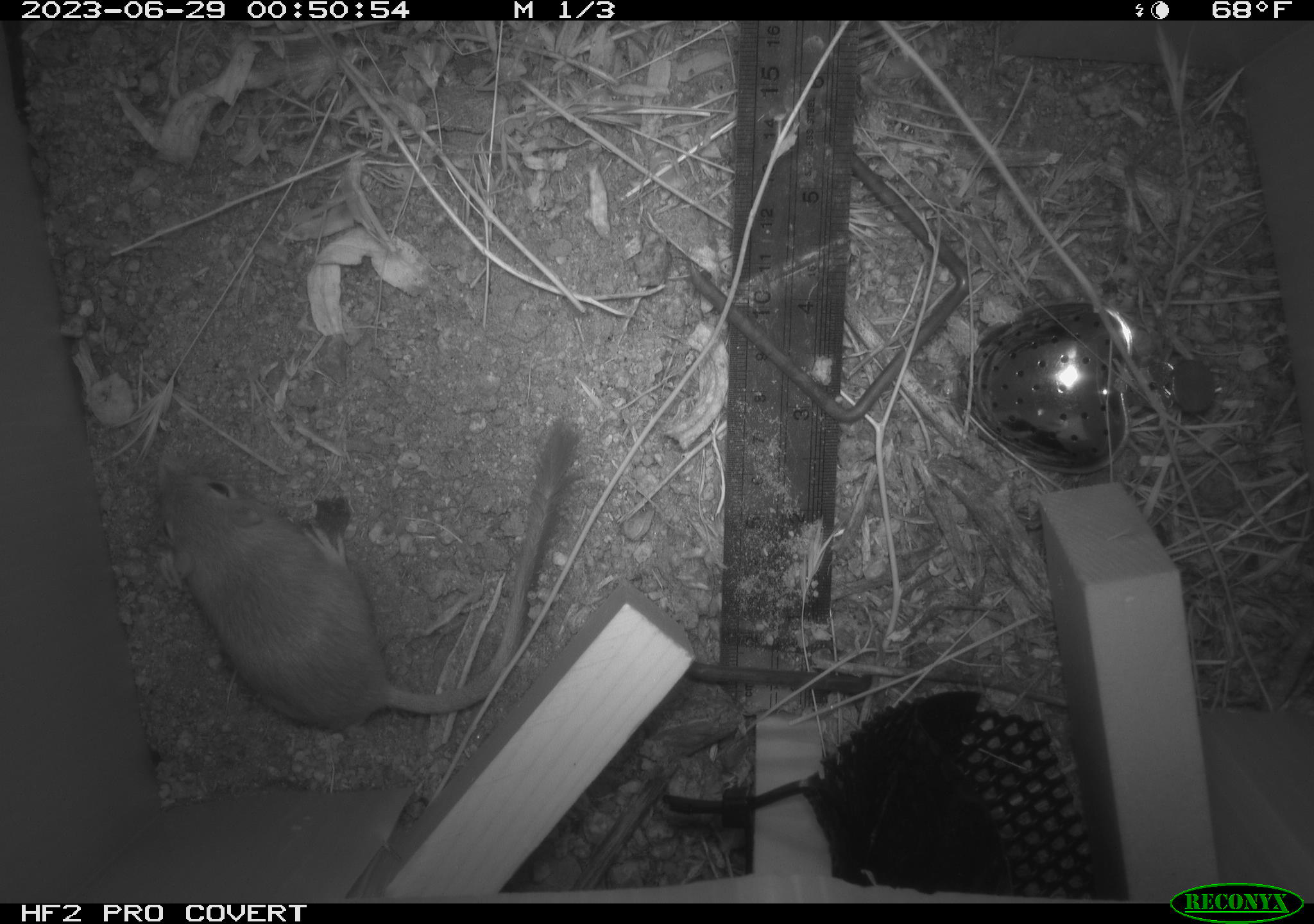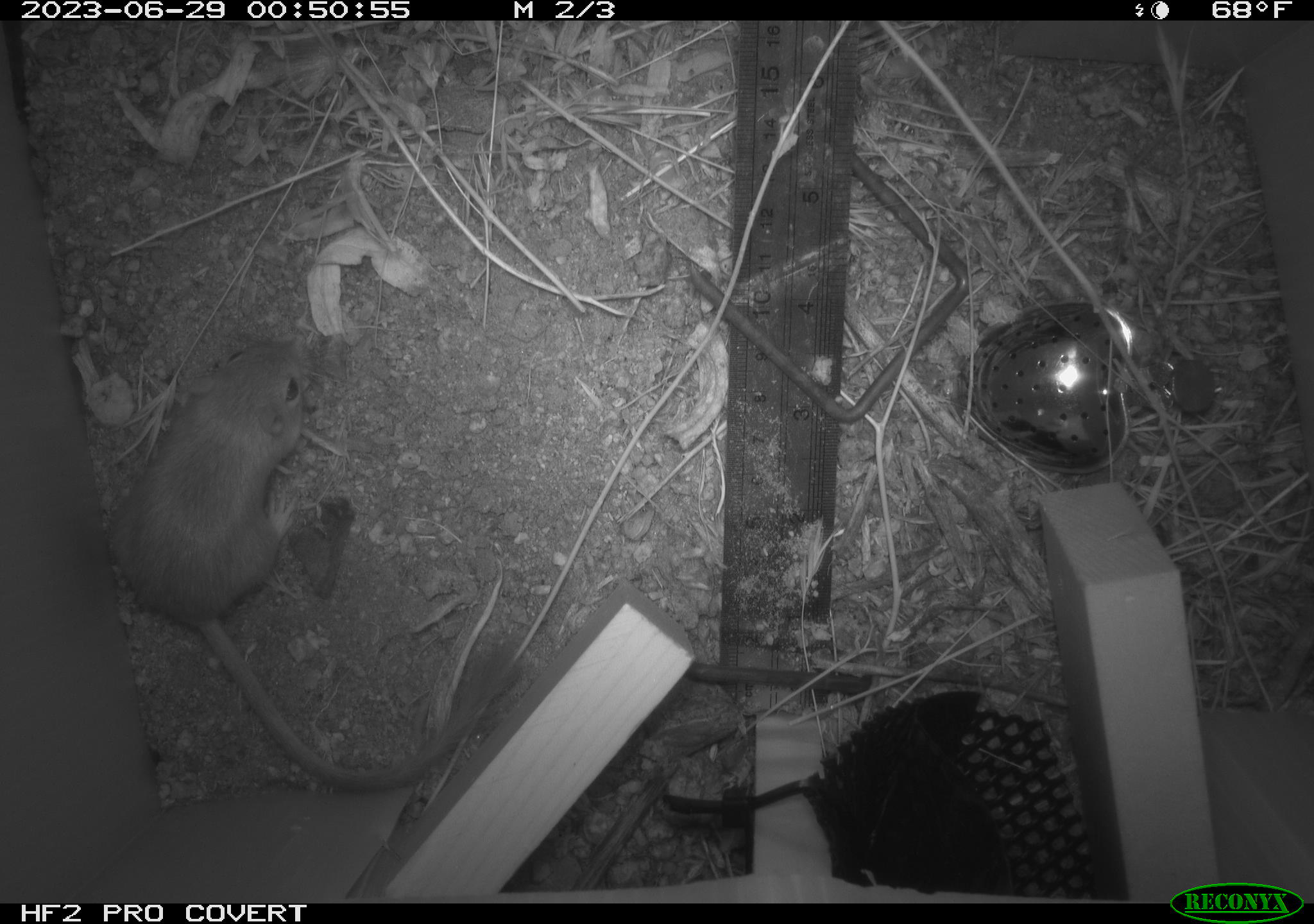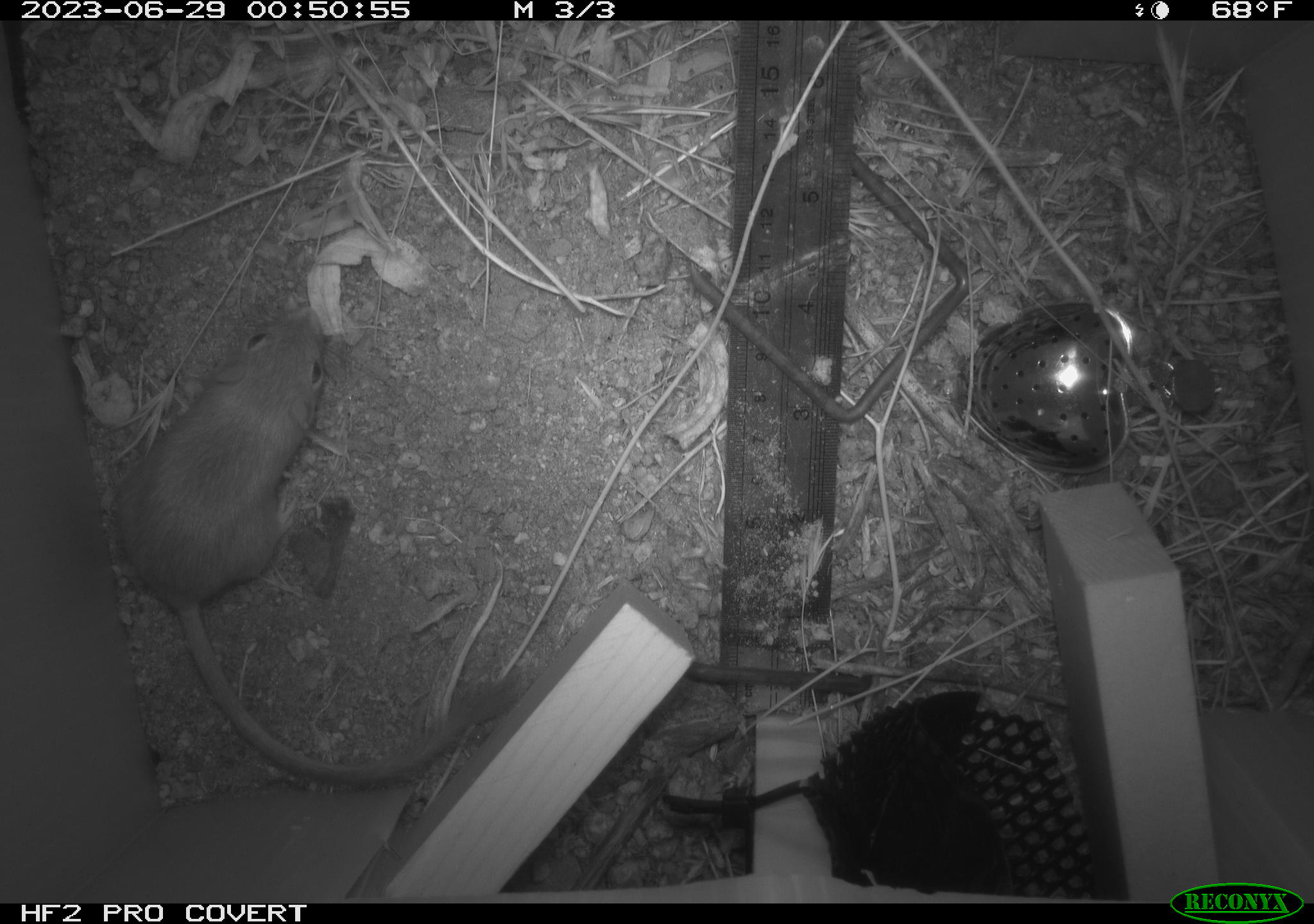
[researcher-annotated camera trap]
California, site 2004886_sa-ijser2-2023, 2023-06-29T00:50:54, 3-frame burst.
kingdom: Animalia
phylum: Chordata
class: Mammalia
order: Rodentia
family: Heteromyidae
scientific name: Heteromyidae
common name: kangaroo rats and pocket mice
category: heteromyidae family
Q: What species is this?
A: Heteromyidae family (kangaroo rats and pocket mice) (Heteromyidae).